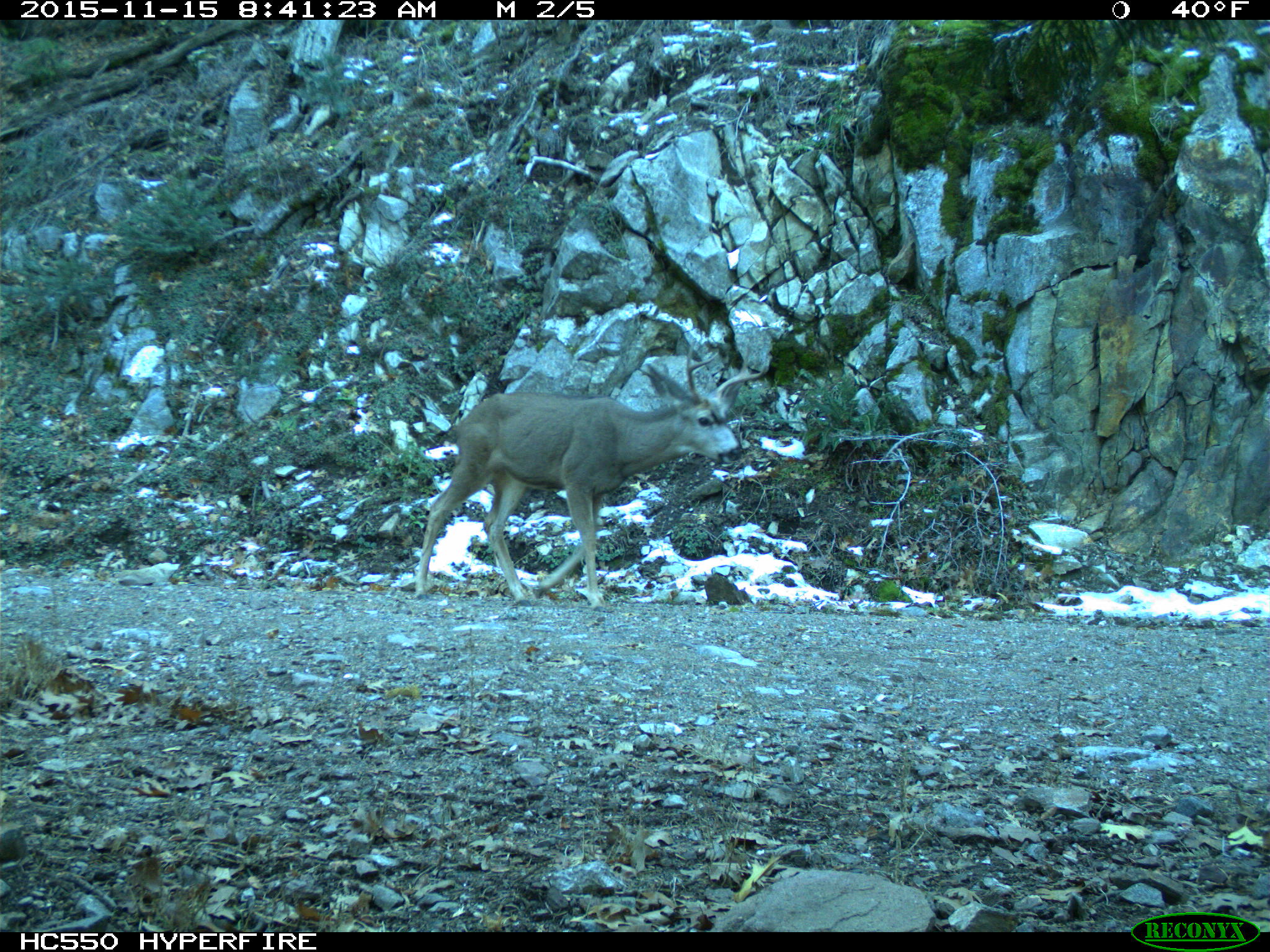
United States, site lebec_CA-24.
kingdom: Animalia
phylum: Chordata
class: Mammalia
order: Artiodactyla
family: Cervidae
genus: Odocoileus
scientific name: Odocoileus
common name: deer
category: unidentified deer